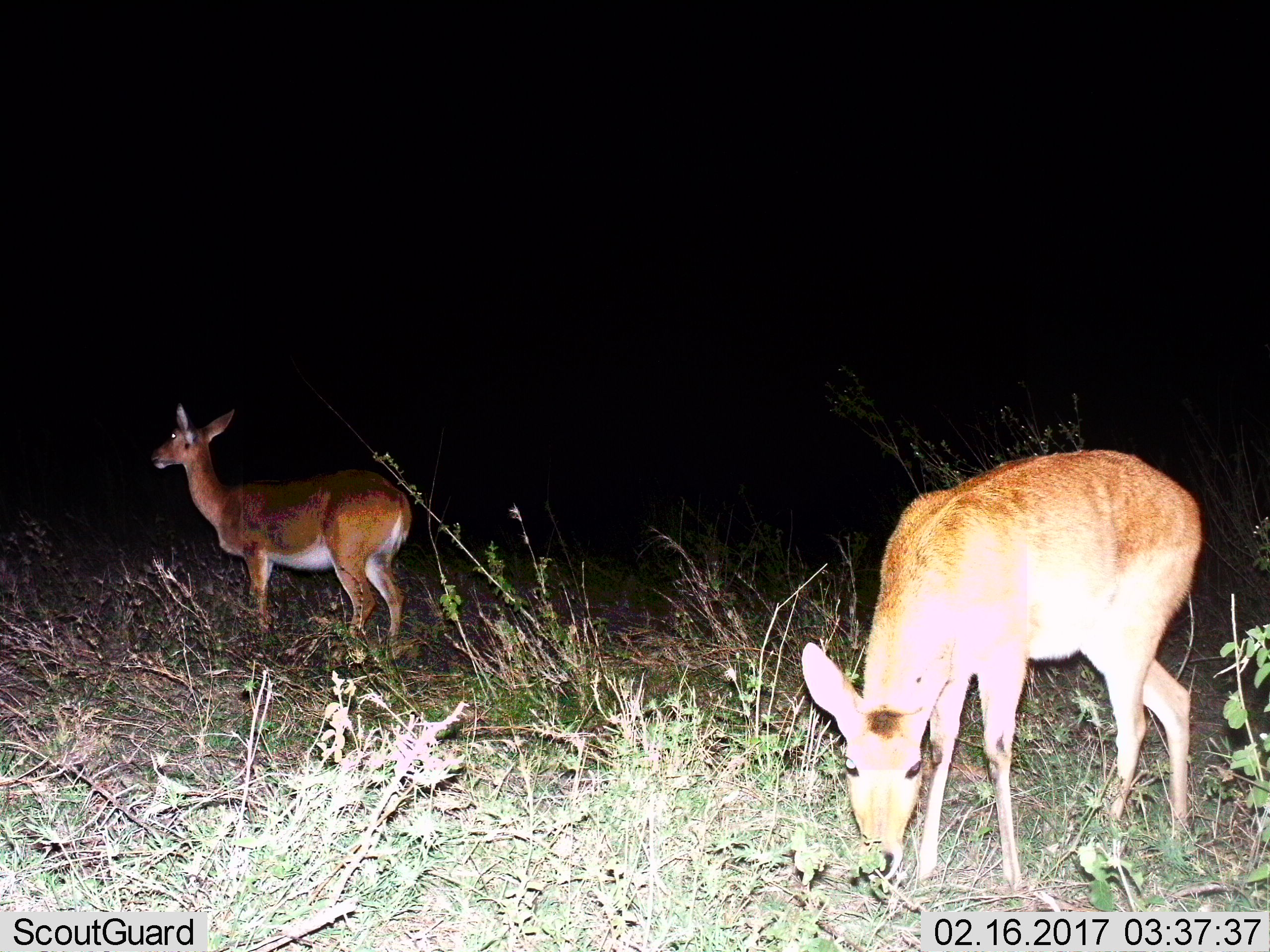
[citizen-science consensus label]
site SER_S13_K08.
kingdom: Animalia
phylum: Chordata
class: Mammalia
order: Artiodactyla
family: Bovidae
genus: Redunca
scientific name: Redunca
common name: reedbuck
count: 2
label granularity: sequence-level